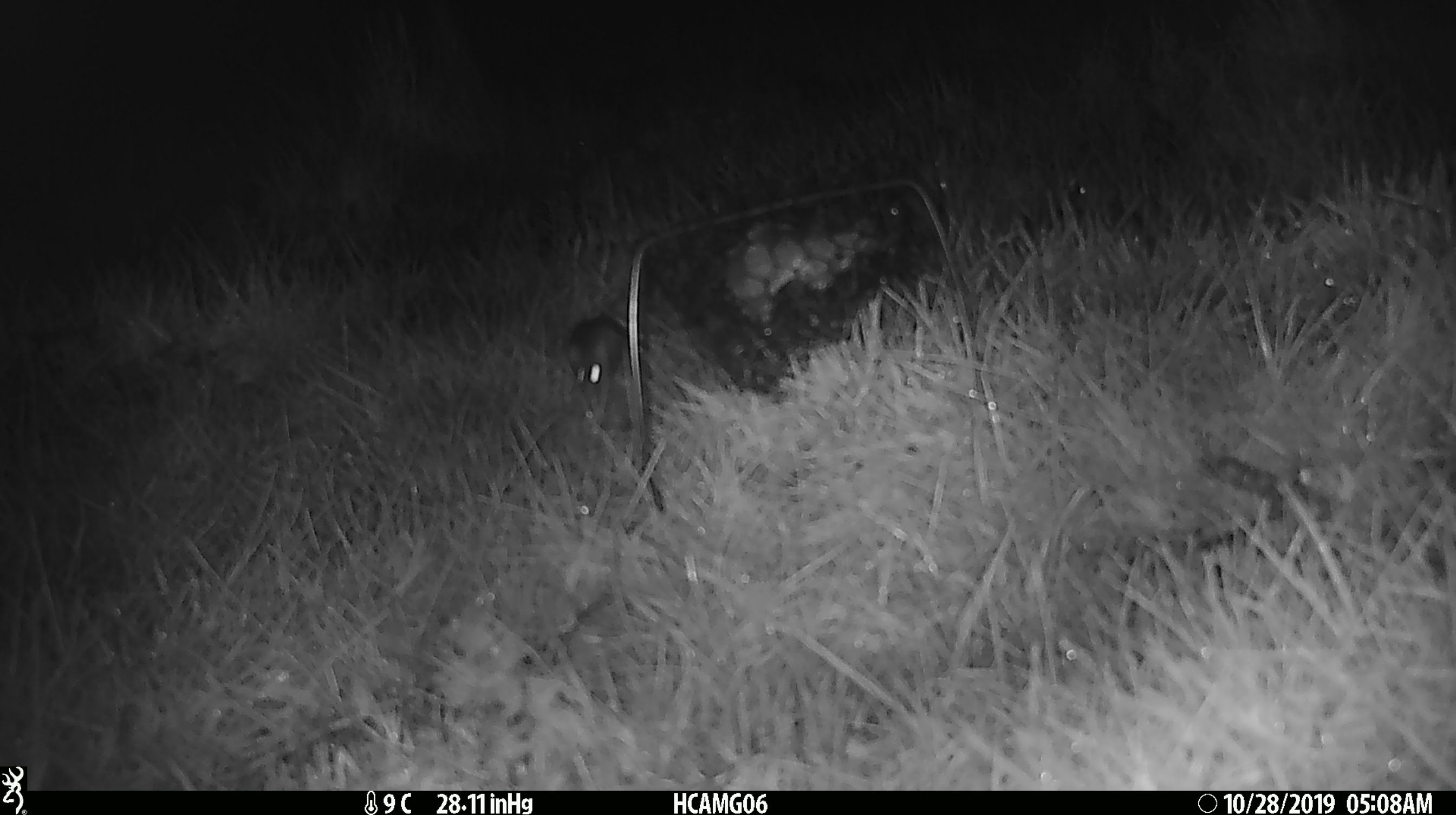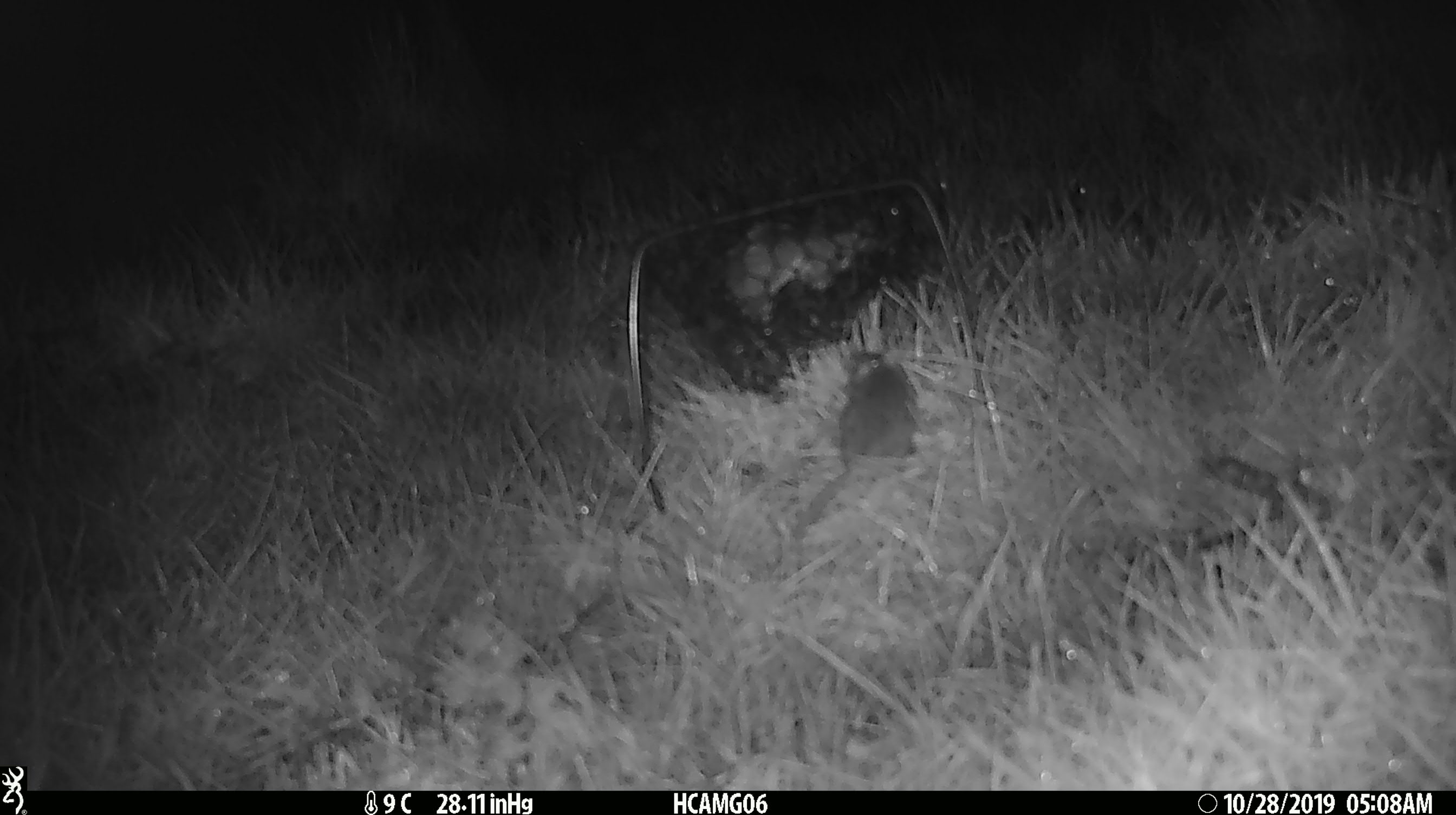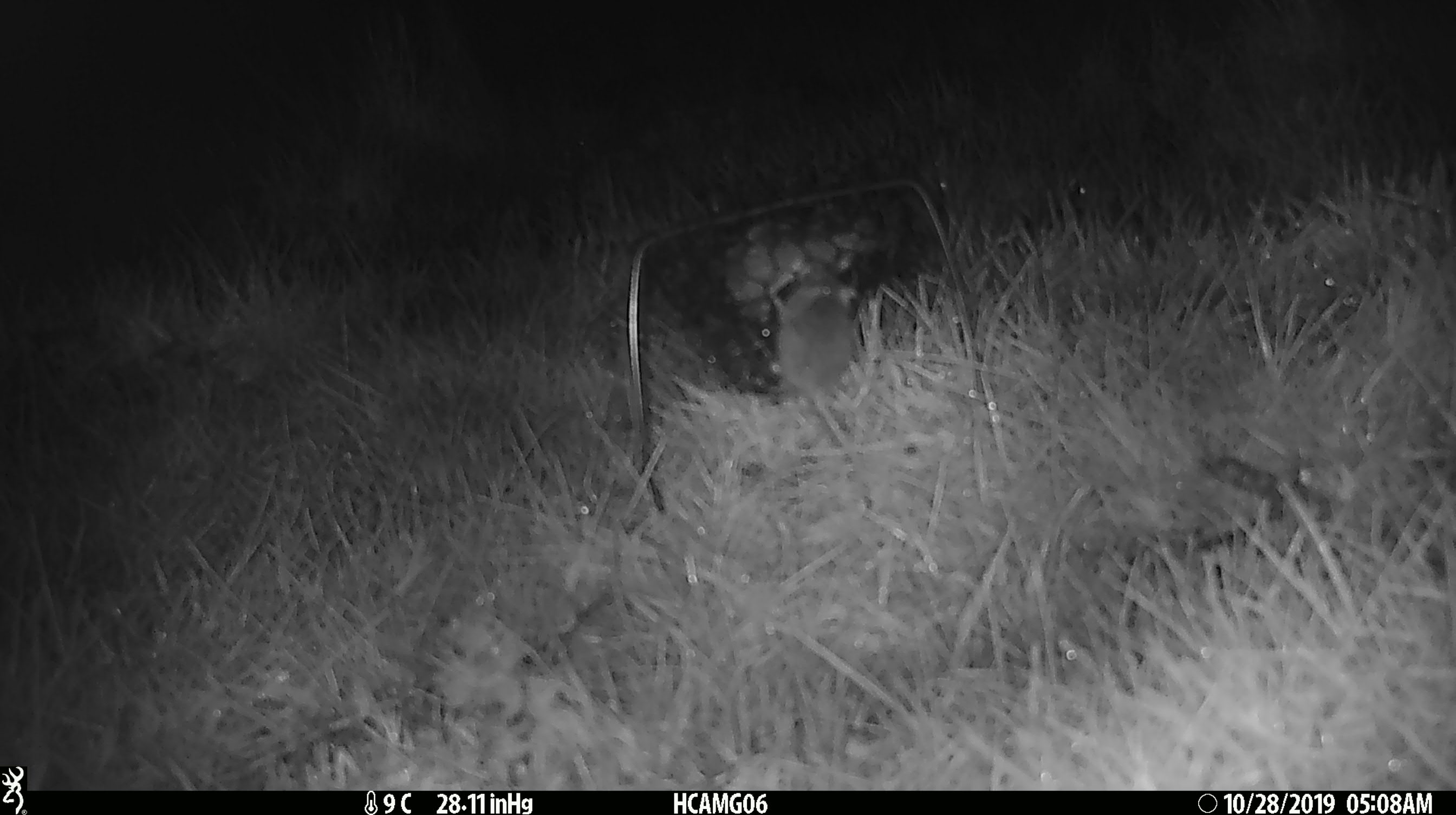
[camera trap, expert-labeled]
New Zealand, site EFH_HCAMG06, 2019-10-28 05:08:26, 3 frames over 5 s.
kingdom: Animalia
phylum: Chordata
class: Mammalia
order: Rodentia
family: Muridae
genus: Mus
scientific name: Mus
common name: mouse